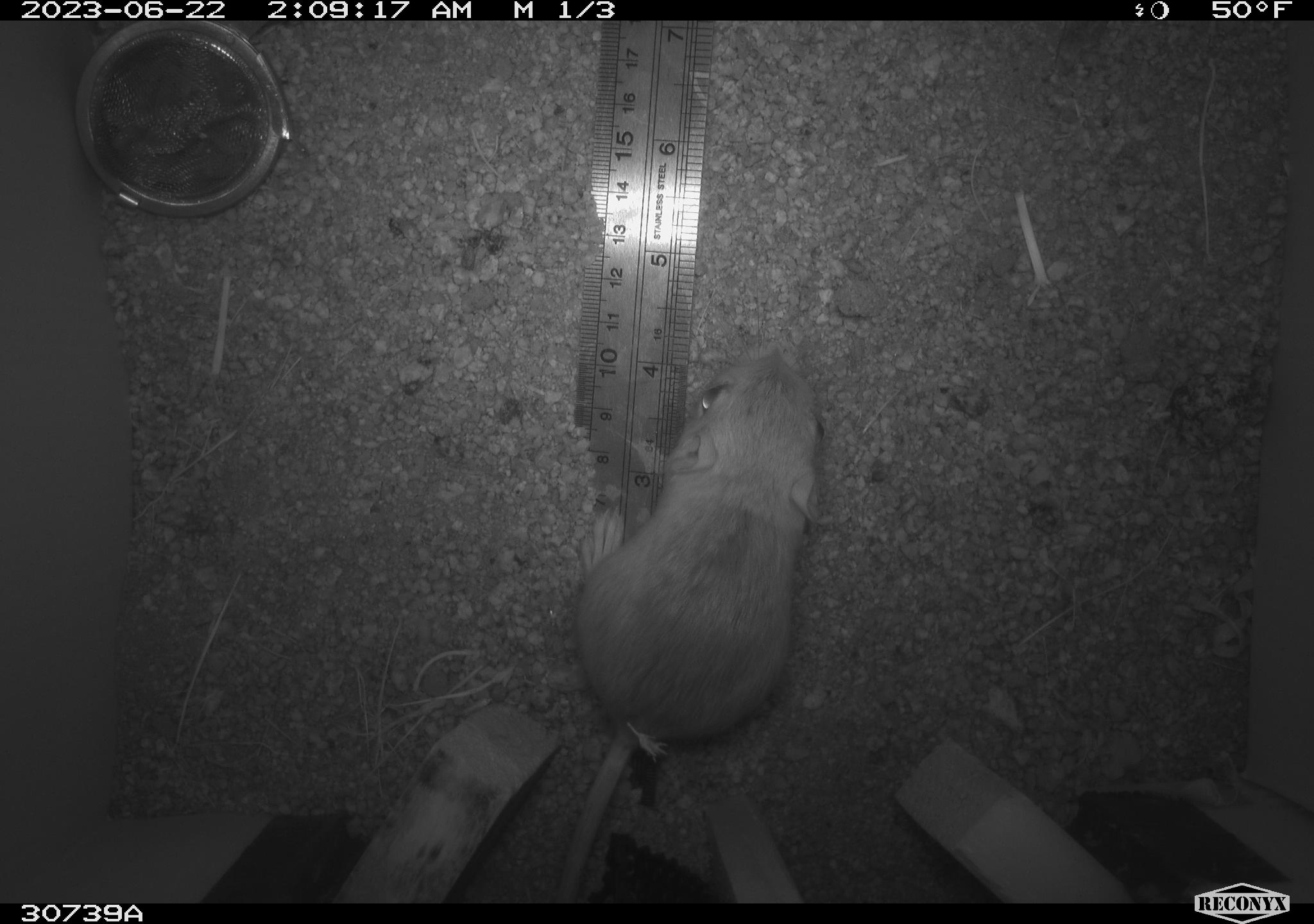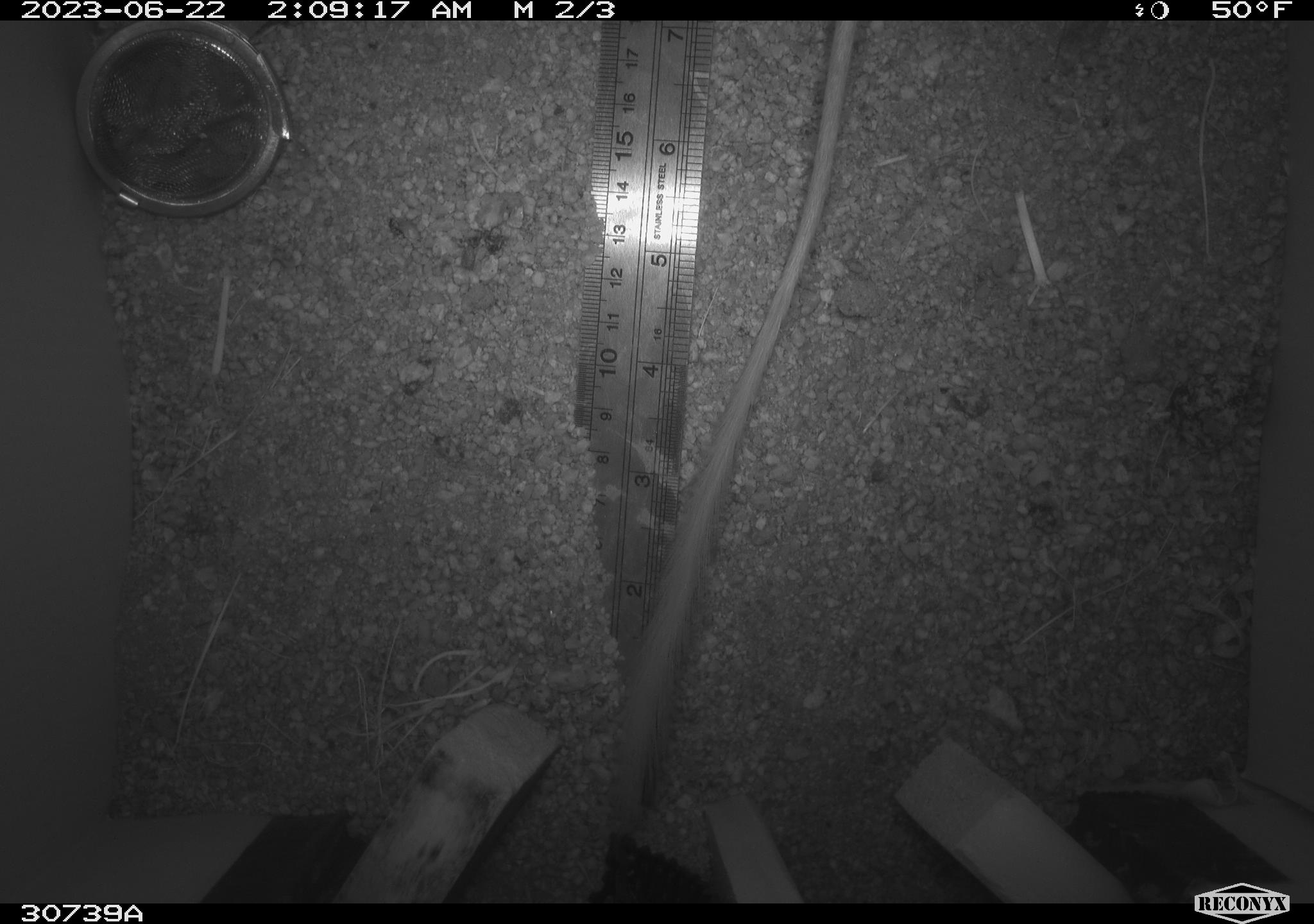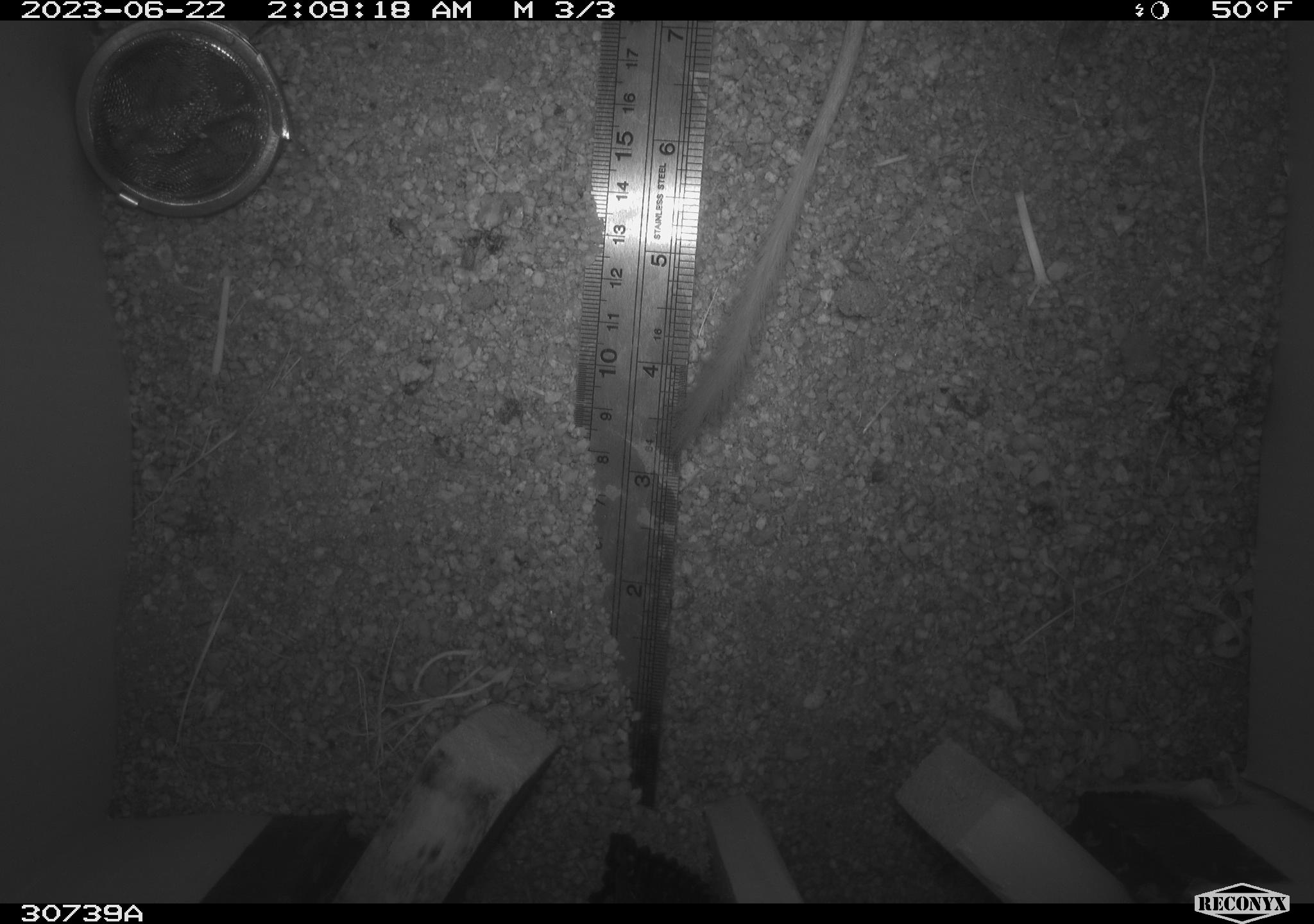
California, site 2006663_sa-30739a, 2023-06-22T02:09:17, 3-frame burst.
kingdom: Animalia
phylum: Chordata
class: Mammalia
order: Rodentia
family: Heteromyidae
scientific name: Heteromyidae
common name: kangaroo rats and pocket mice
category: heteromyidae family